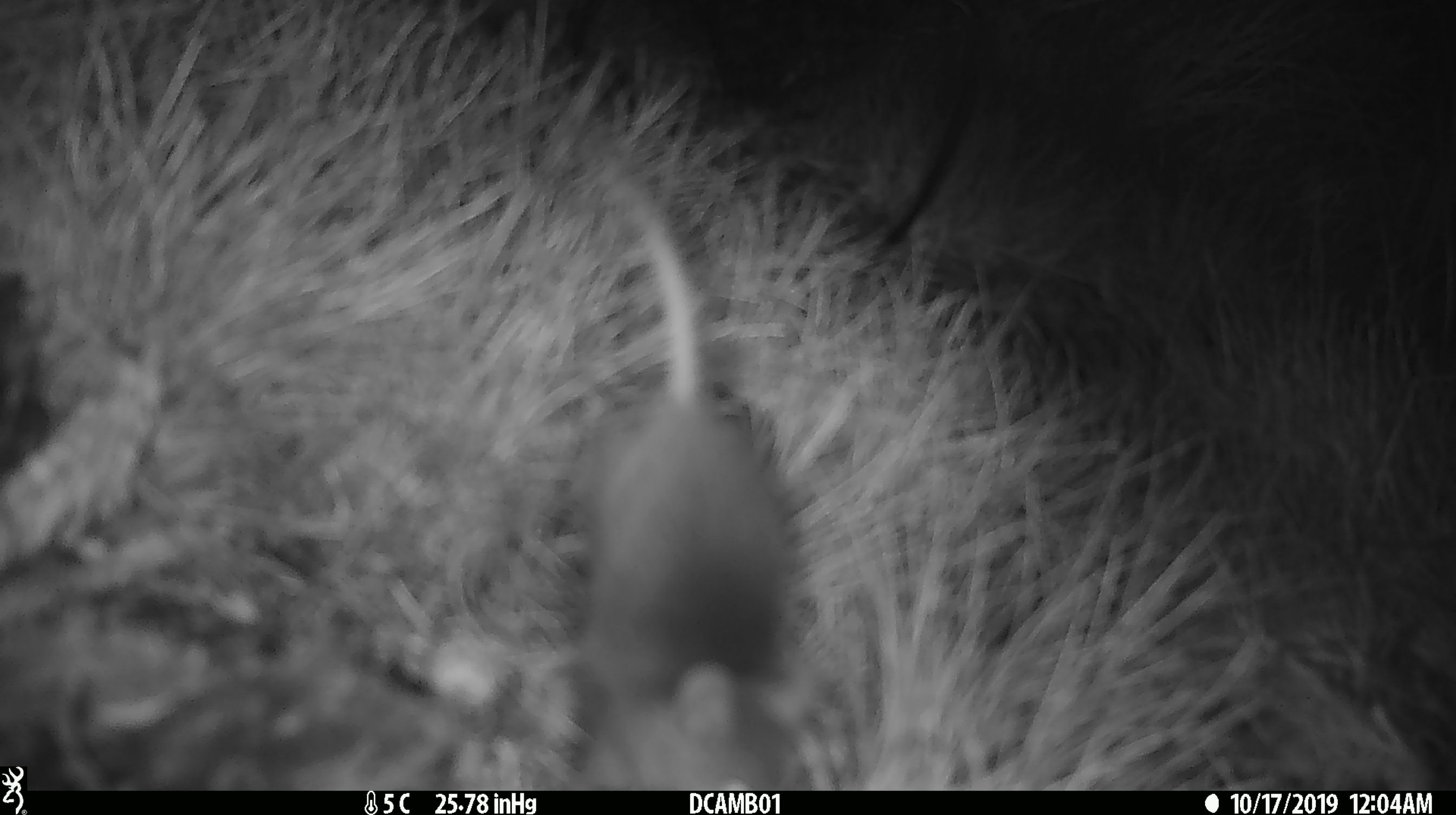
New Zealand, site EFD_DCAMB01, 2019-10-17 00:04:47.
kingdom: Animalia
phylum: Chordata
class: Mammalia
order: Rodentia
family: Muridae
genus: Mus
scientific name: Mus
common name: mouse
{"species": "mouse (Mus)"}